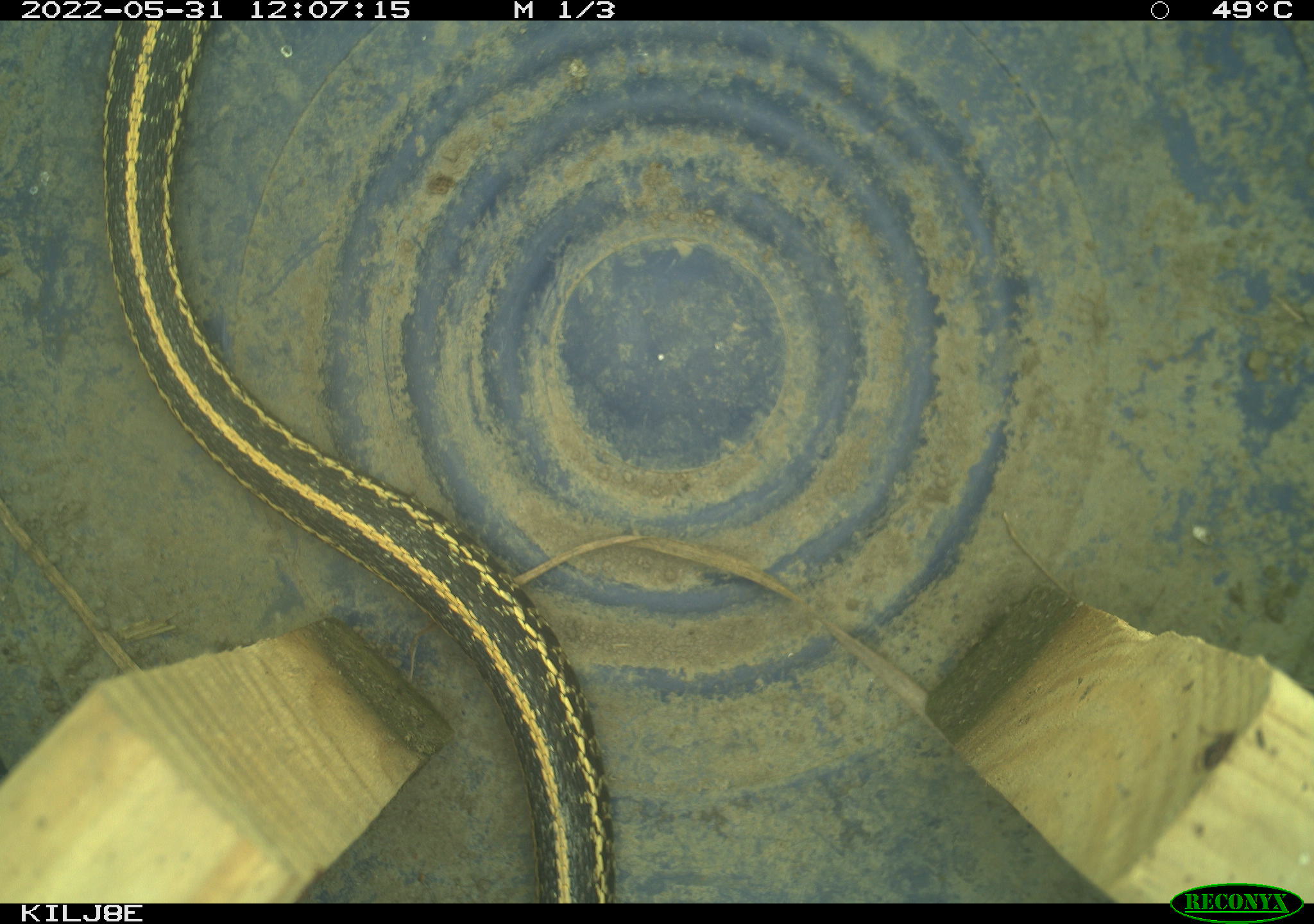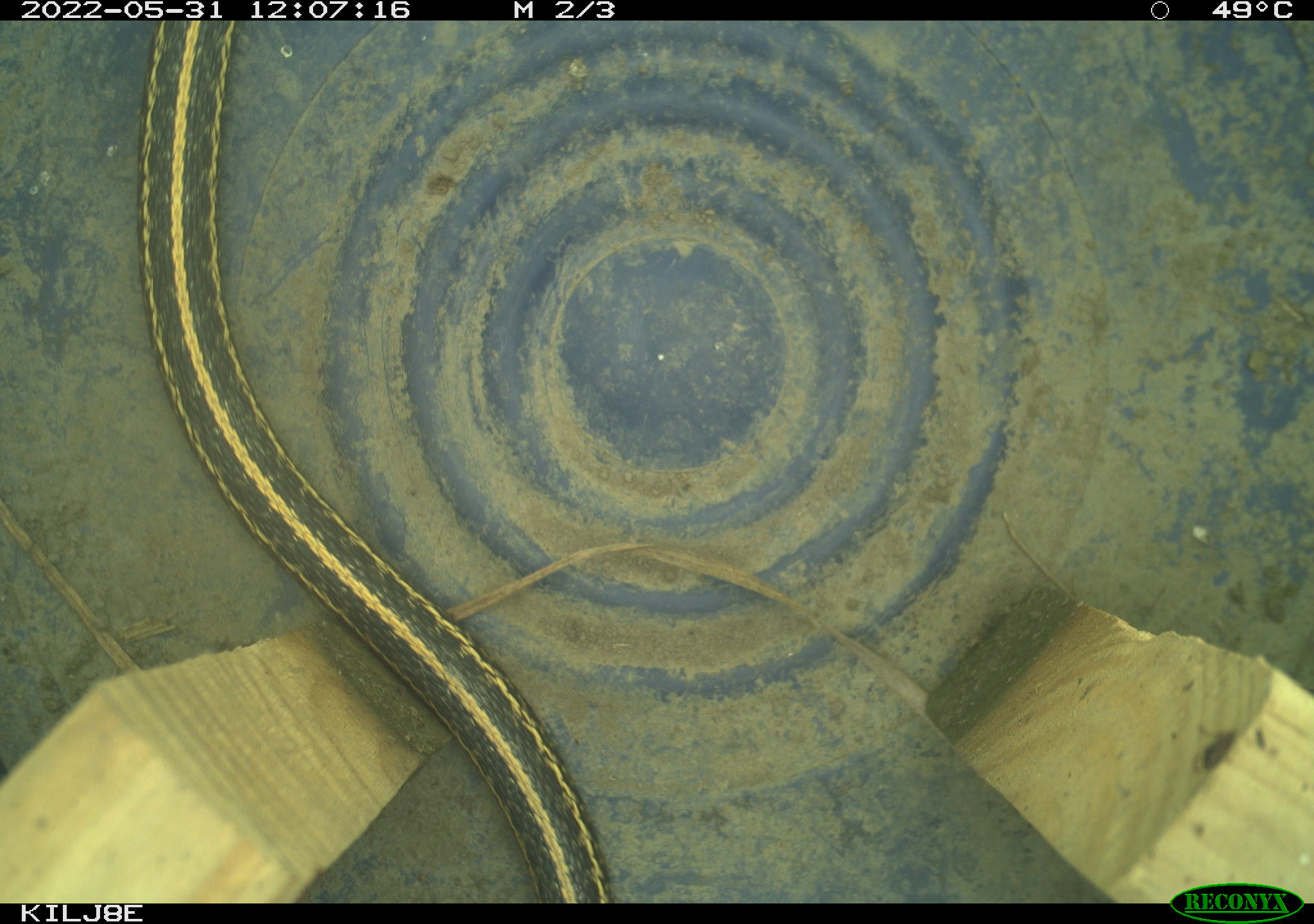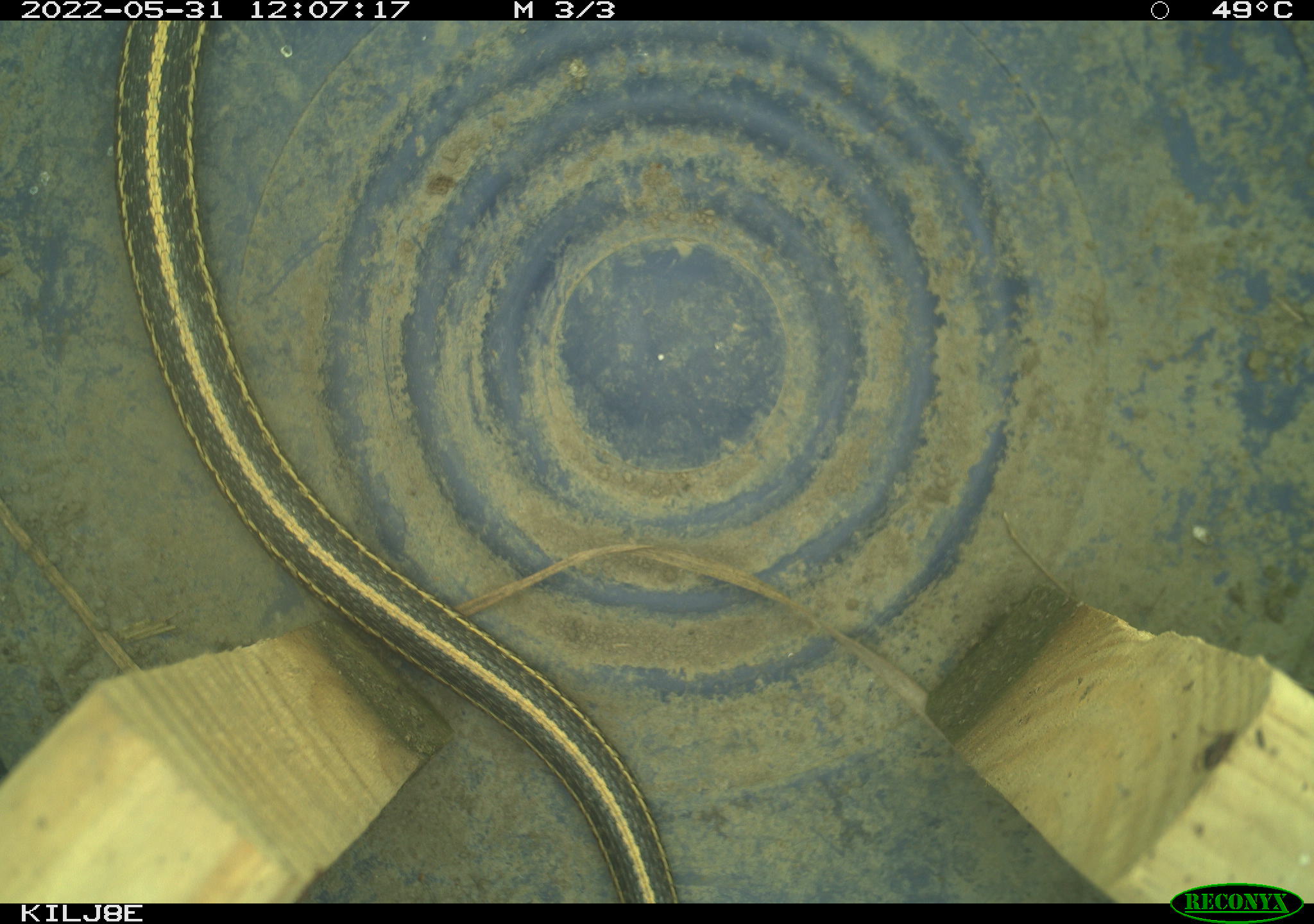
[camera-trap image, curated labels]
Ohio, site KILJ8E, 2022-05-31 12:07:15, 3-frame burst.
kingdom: Animalia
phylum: Chordata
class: Reptilia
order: Squamata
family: Colubridae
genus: Thamnophis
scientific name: Thamnophis radix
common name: plains gartersnake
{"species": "plains gartersnake (Thamnophis radix)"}